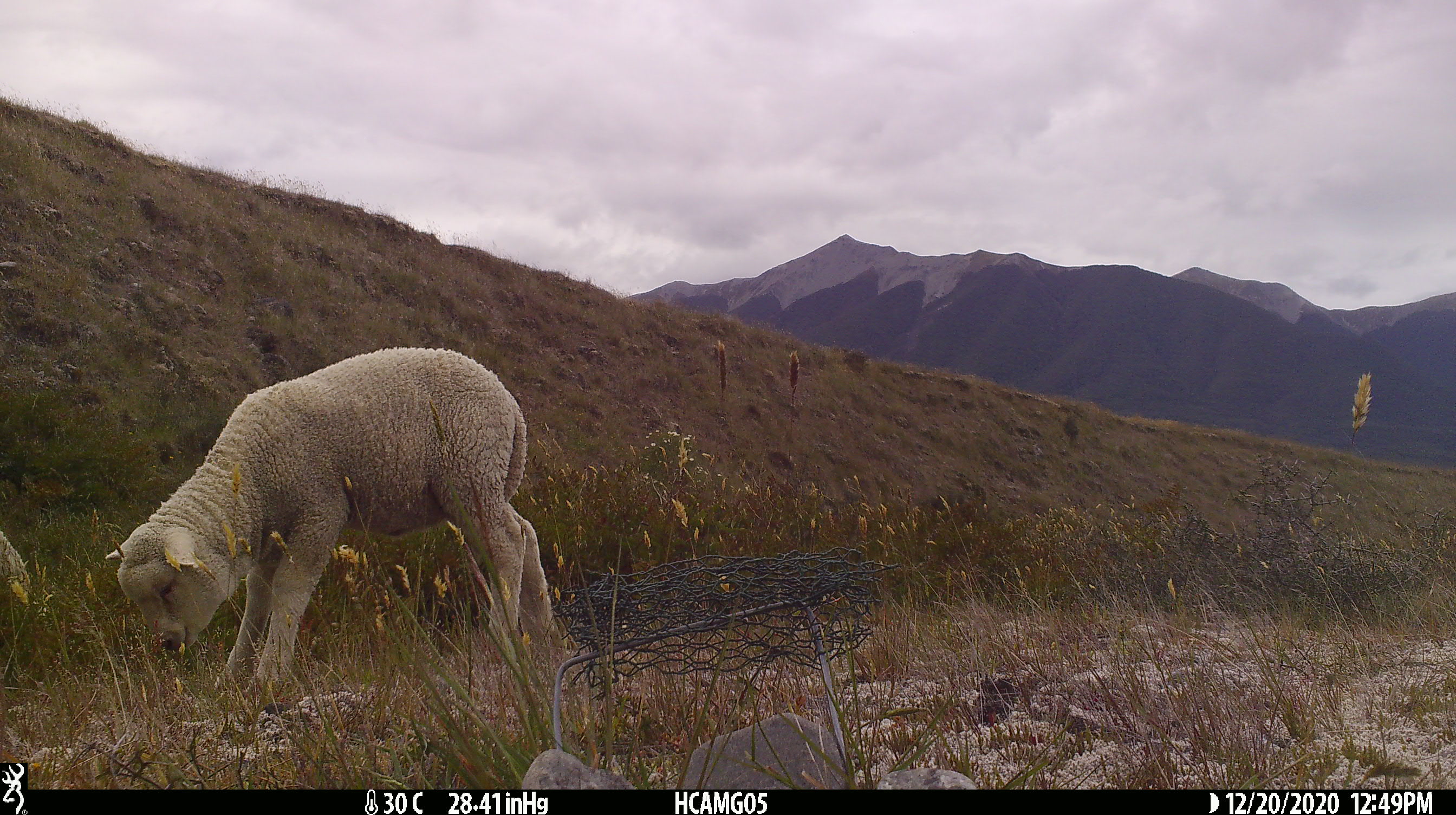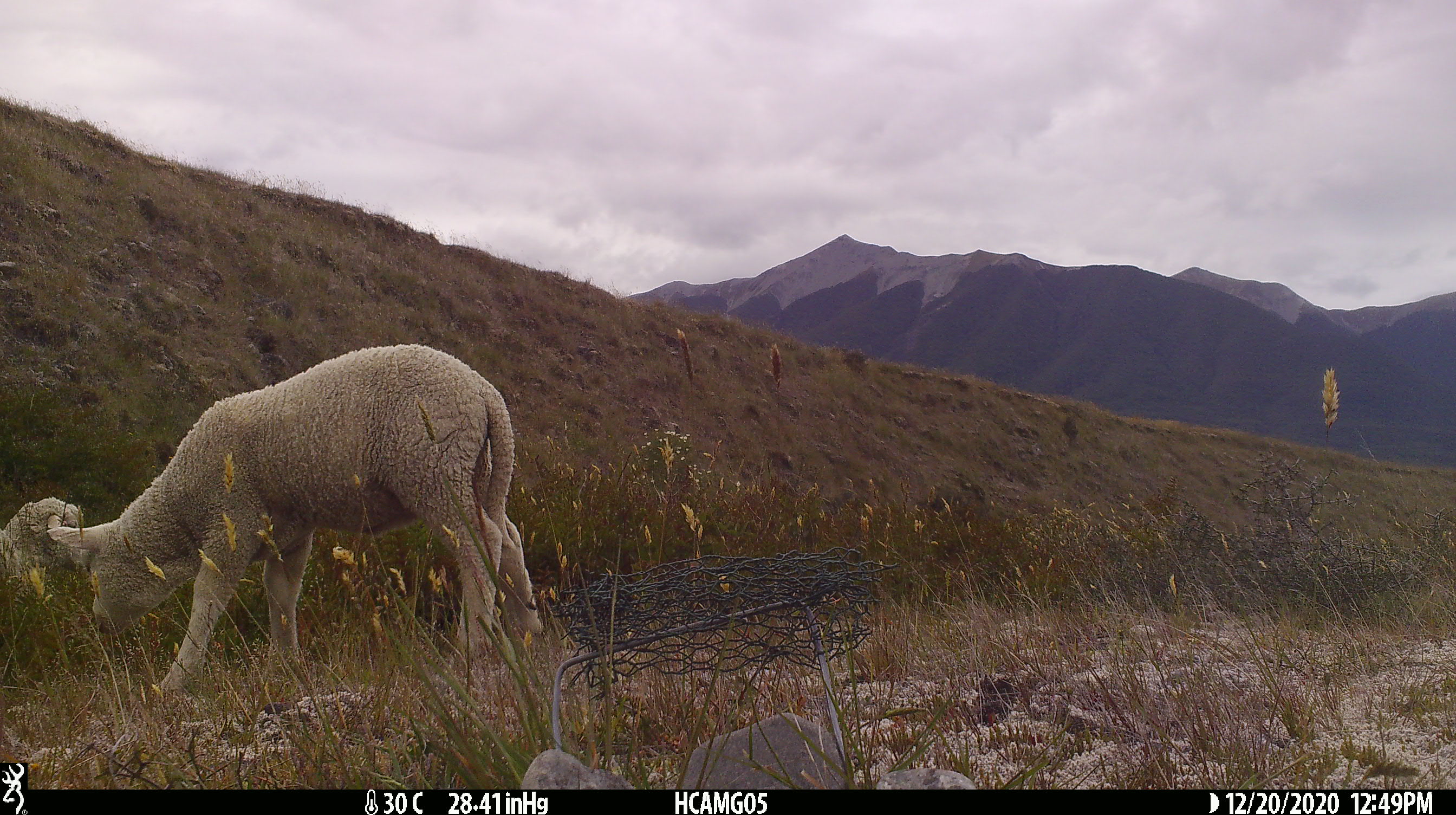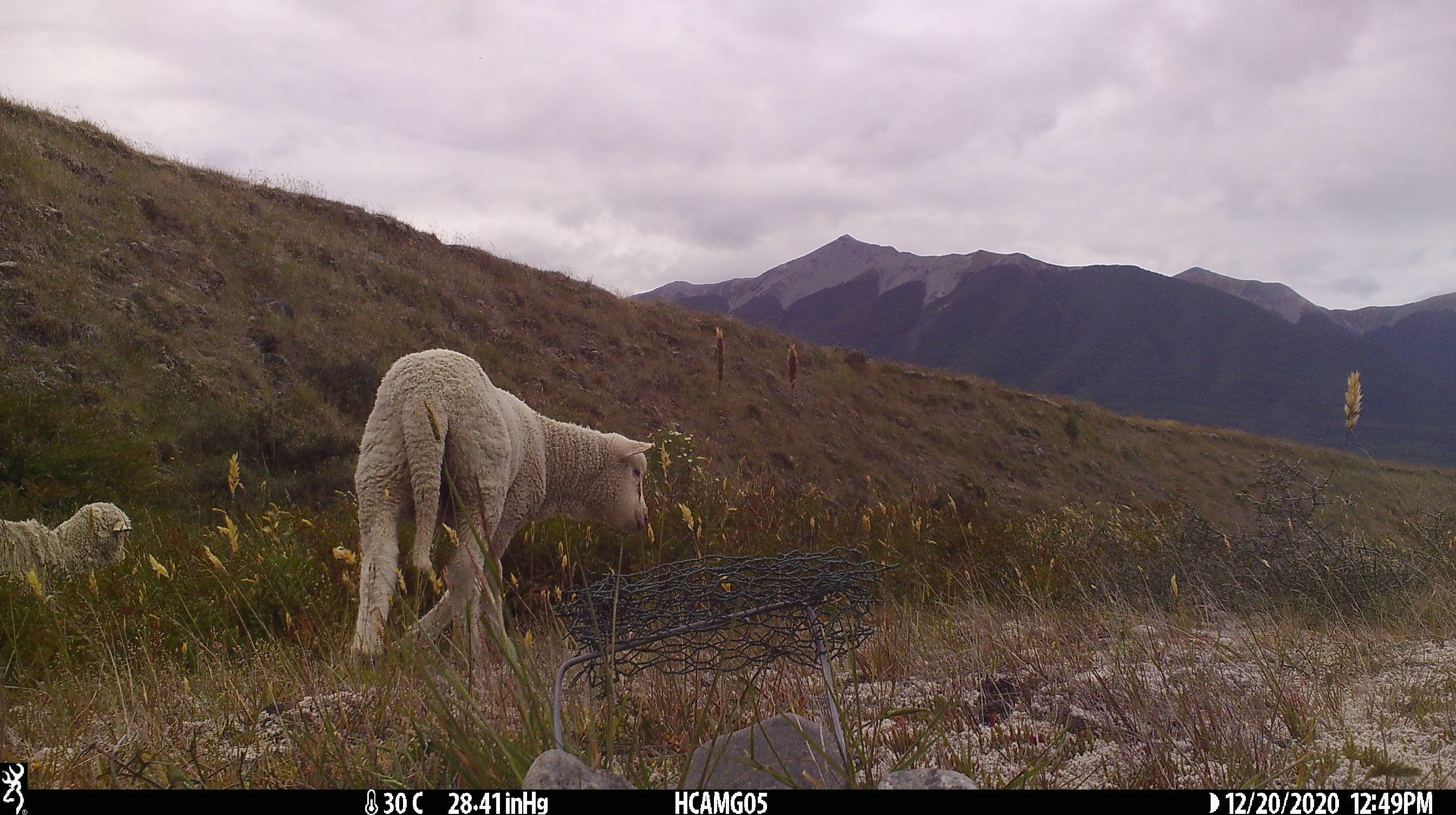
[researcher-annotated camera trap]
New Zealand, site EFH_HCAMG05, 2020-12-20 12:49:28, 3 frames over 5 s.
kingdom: Animalia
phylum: Chordata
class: Mammalia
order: Artiodactyla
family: Bovidae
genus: Ovis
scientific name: Ovis aries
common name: domestic sheep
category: sheep